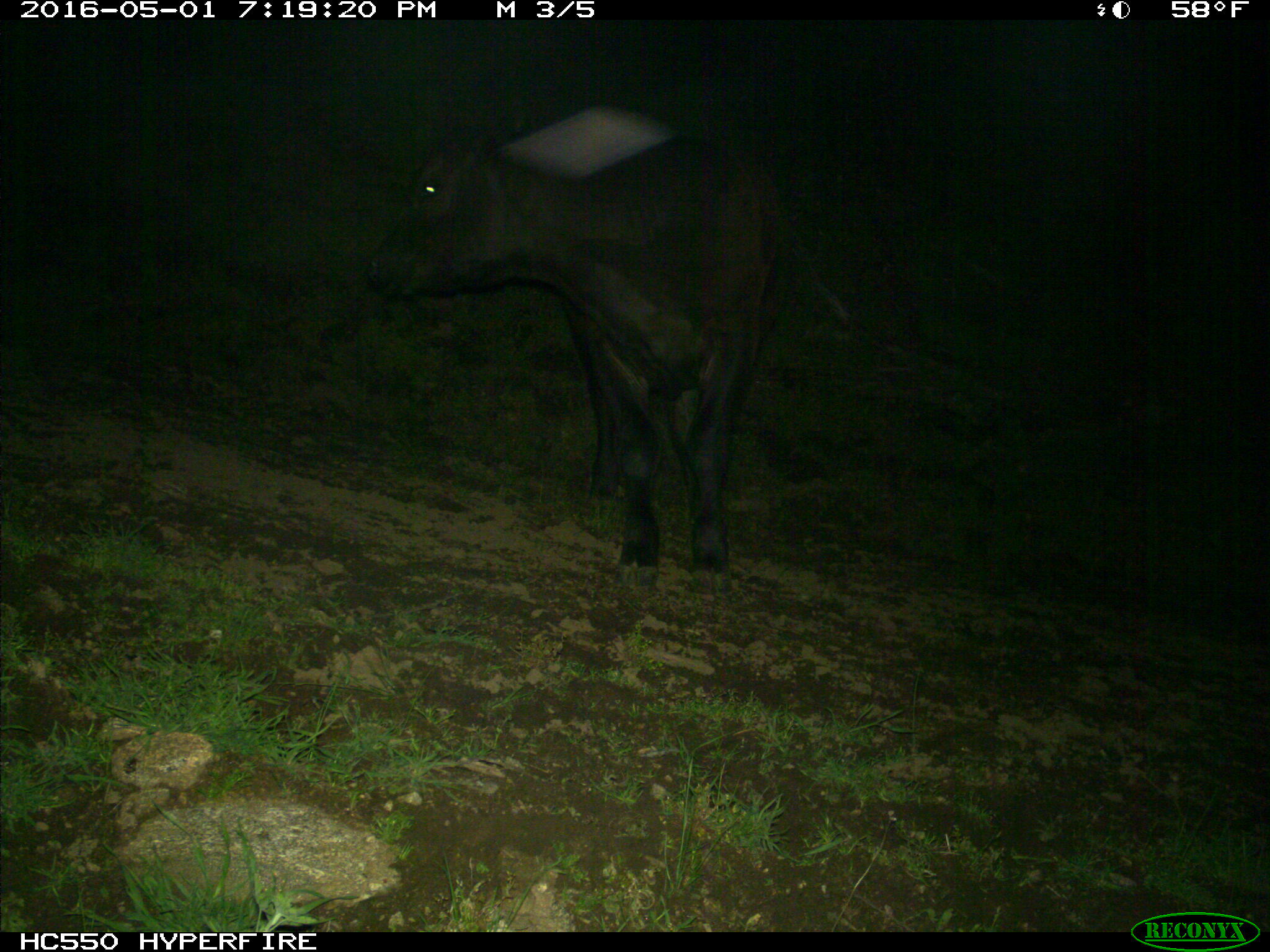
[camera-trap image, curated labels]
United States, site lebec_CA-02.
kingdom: Animalia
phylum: Chordata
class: Mammalia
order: Artiodactyla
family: Bovidae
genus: Bos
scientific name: Bos taurus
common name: domestic cow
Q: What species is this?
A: Bos taurus (domestic cow).